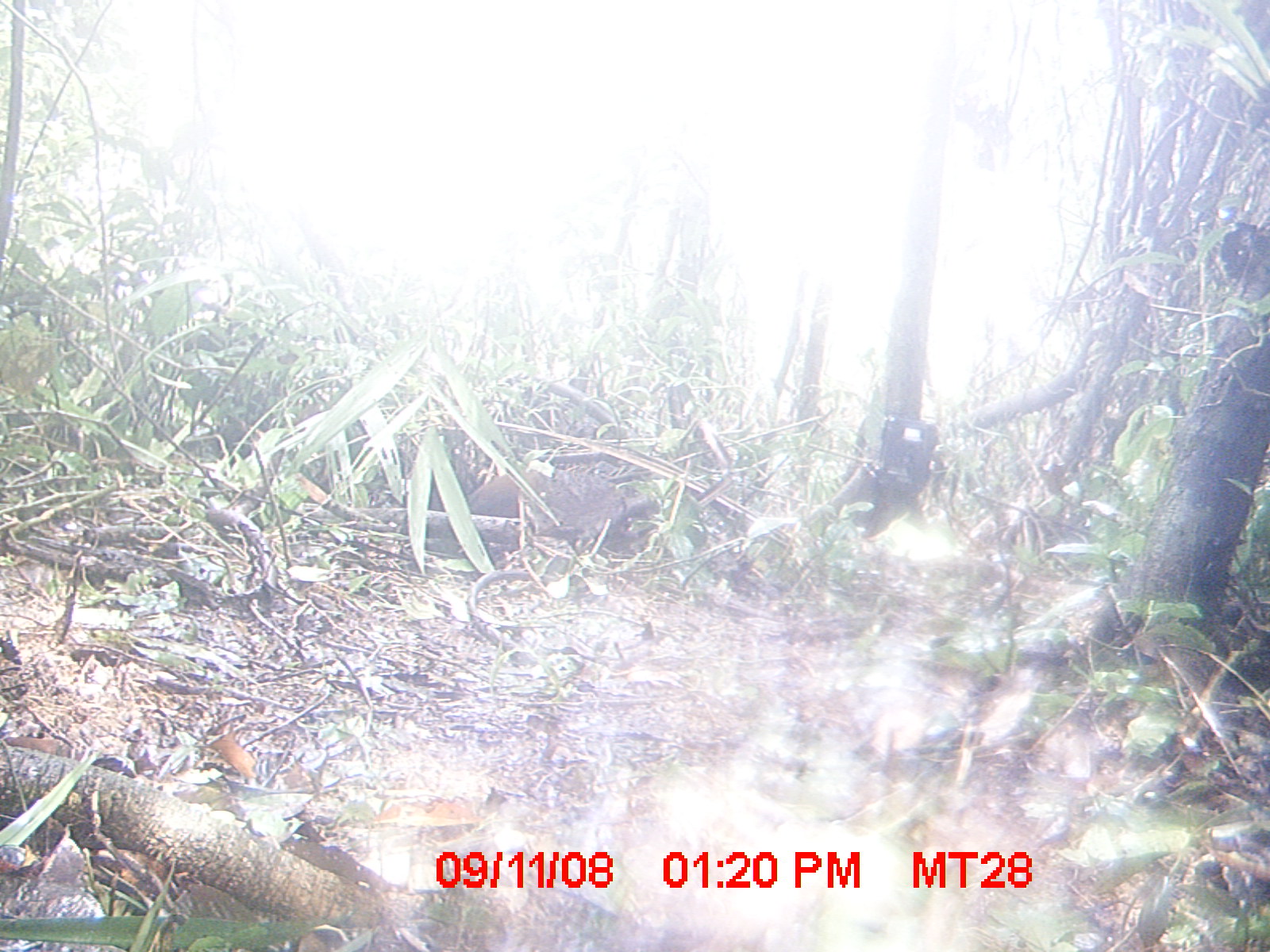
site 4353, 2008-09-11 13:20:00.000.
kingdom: Animalia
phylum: Chordata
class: Aves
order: Cuculiformes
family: Cuculidae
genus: Coua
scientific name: Coua serriana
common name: red-breasted coua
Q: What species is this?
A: Coua serriana (red-breasted coua).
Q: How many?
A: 1.